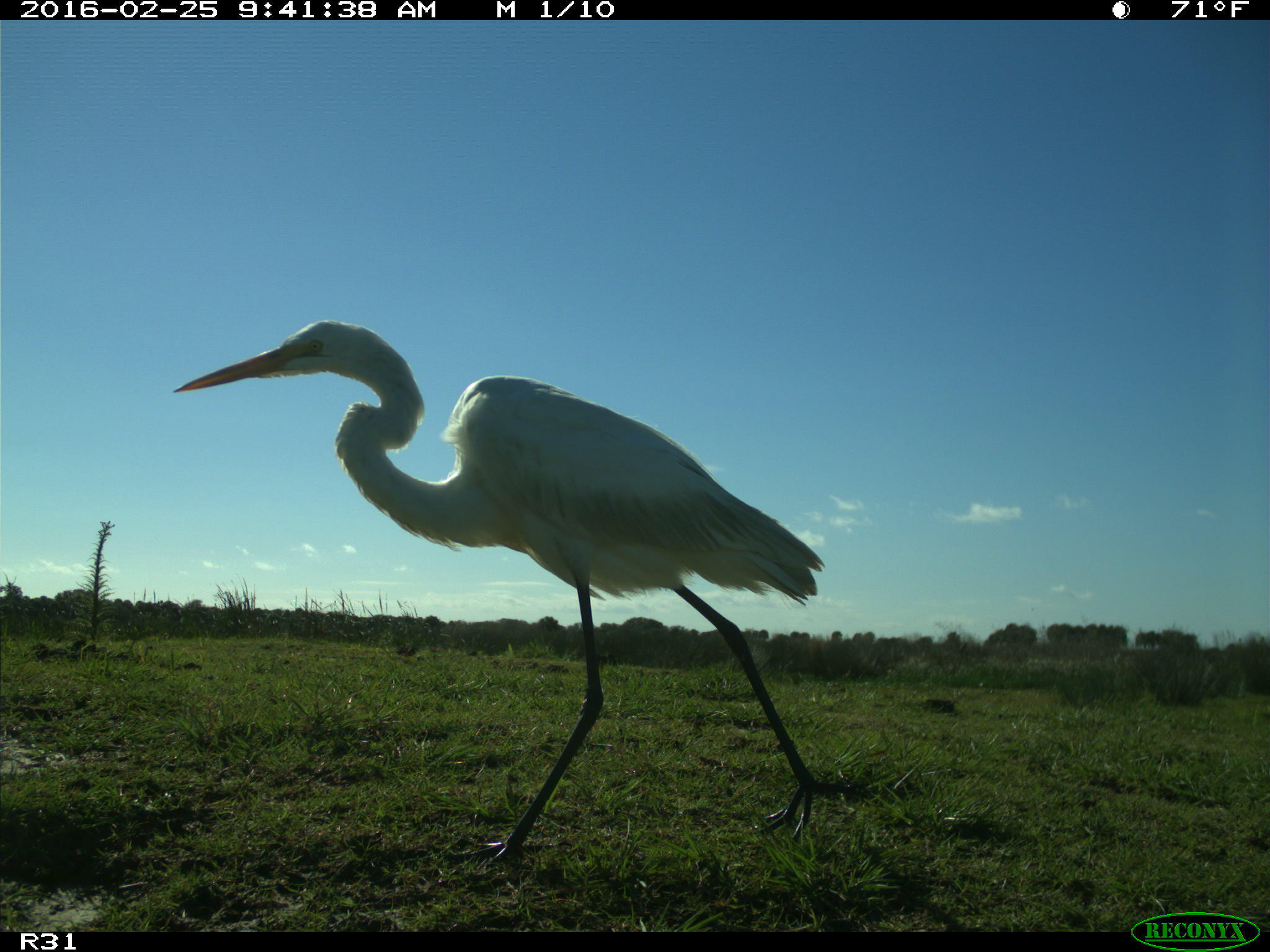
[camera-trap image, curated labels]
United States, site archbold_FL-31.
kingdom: Animalia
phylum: Chordata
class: Aves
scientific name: Aves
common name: birds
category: unidentified bird